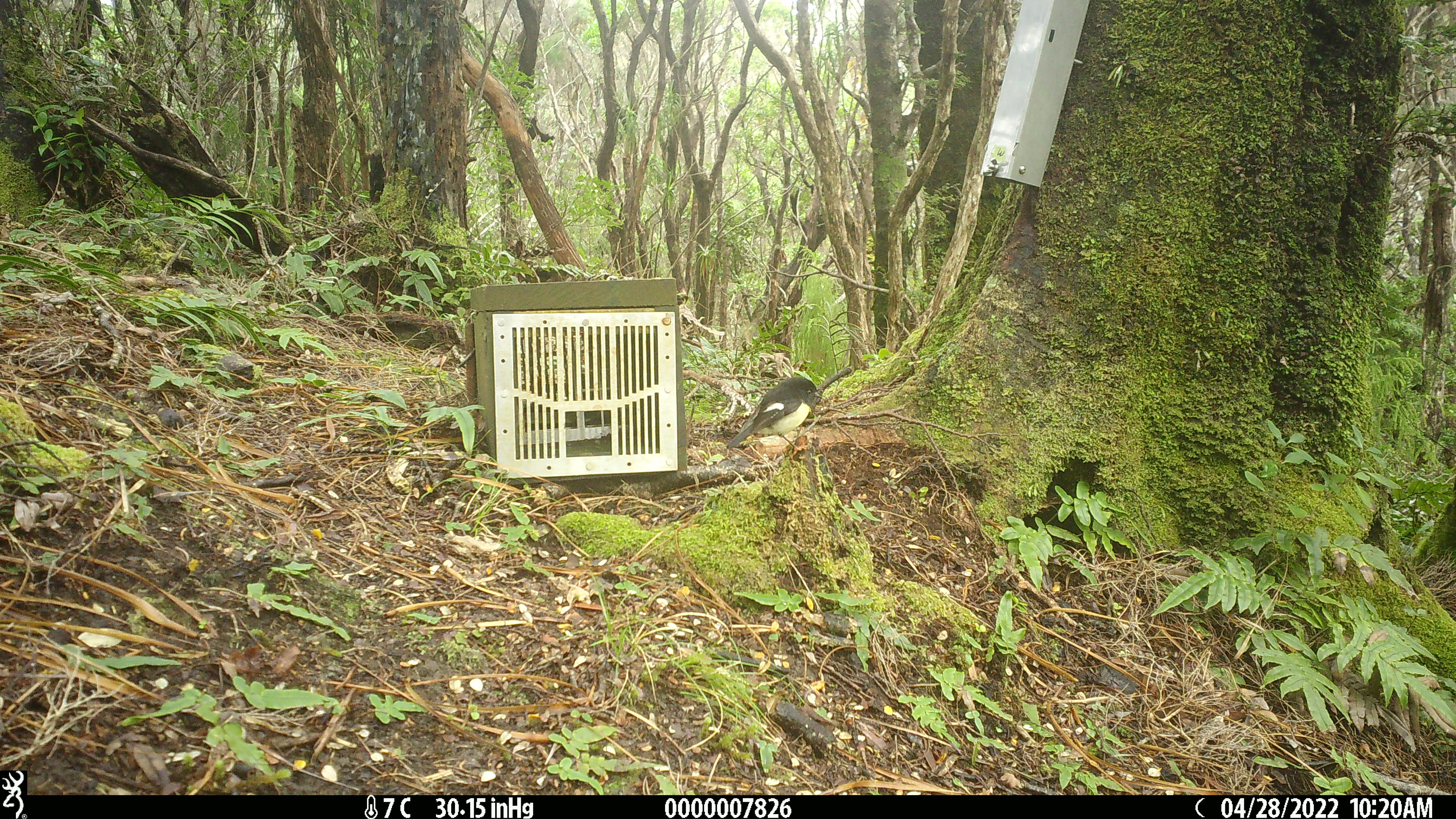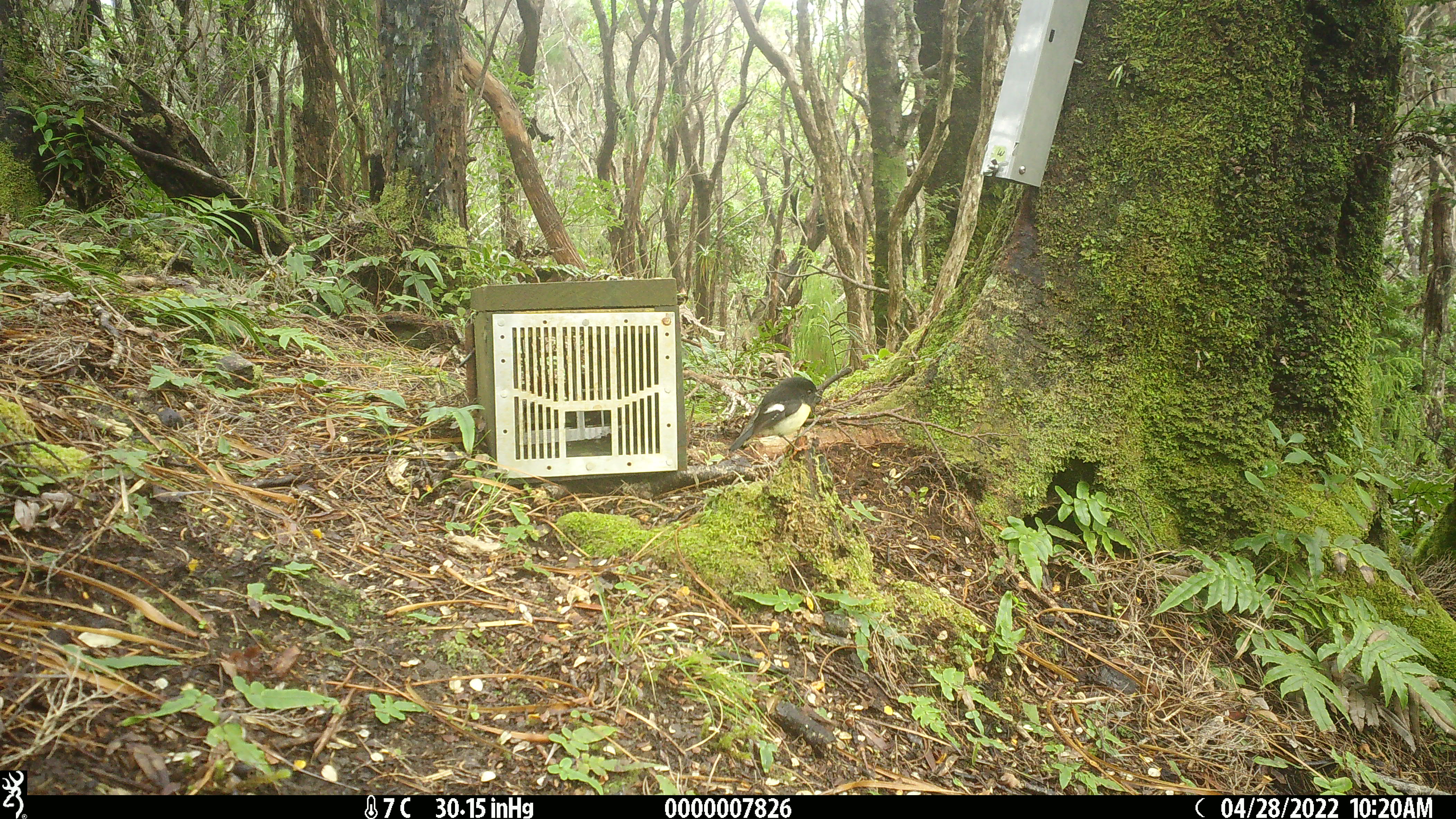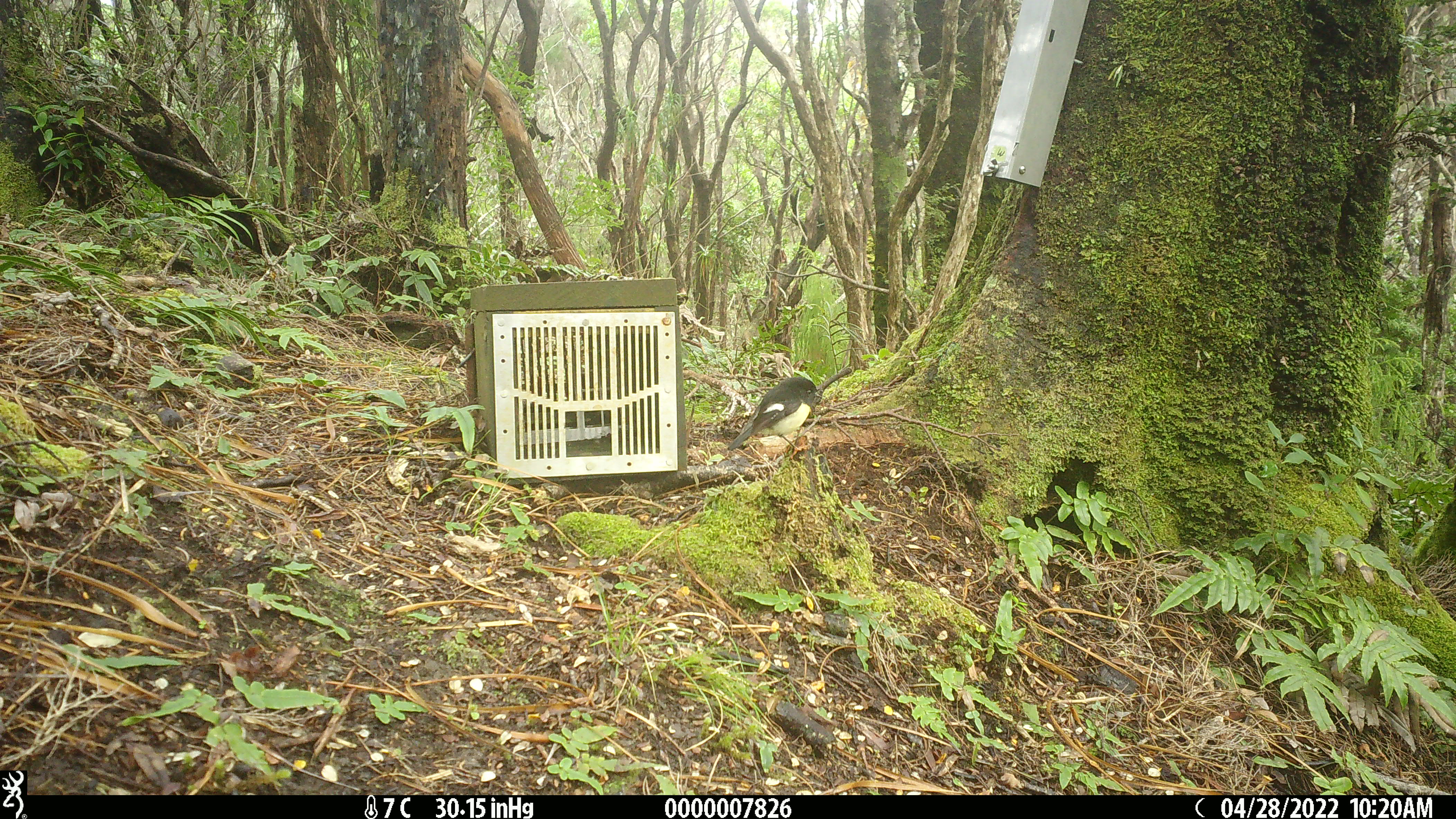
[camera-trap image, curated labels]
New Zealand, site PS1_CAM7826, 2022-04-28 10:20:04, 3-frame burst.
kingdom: Animalia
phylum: Chordata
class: Aves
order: Passeriformes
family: Petroicidae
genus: Petroica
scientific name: Petroica macrocephala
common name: tomtit